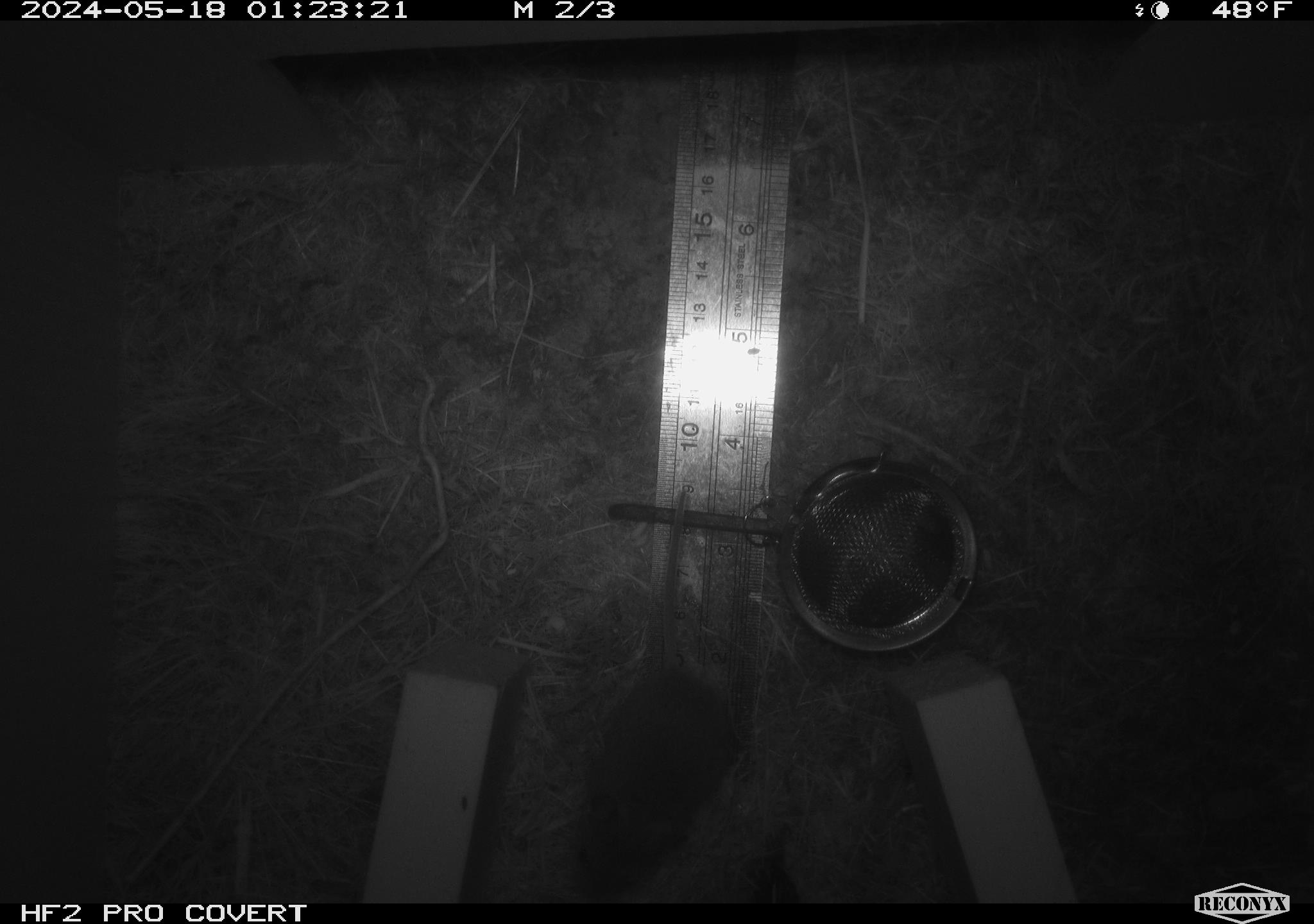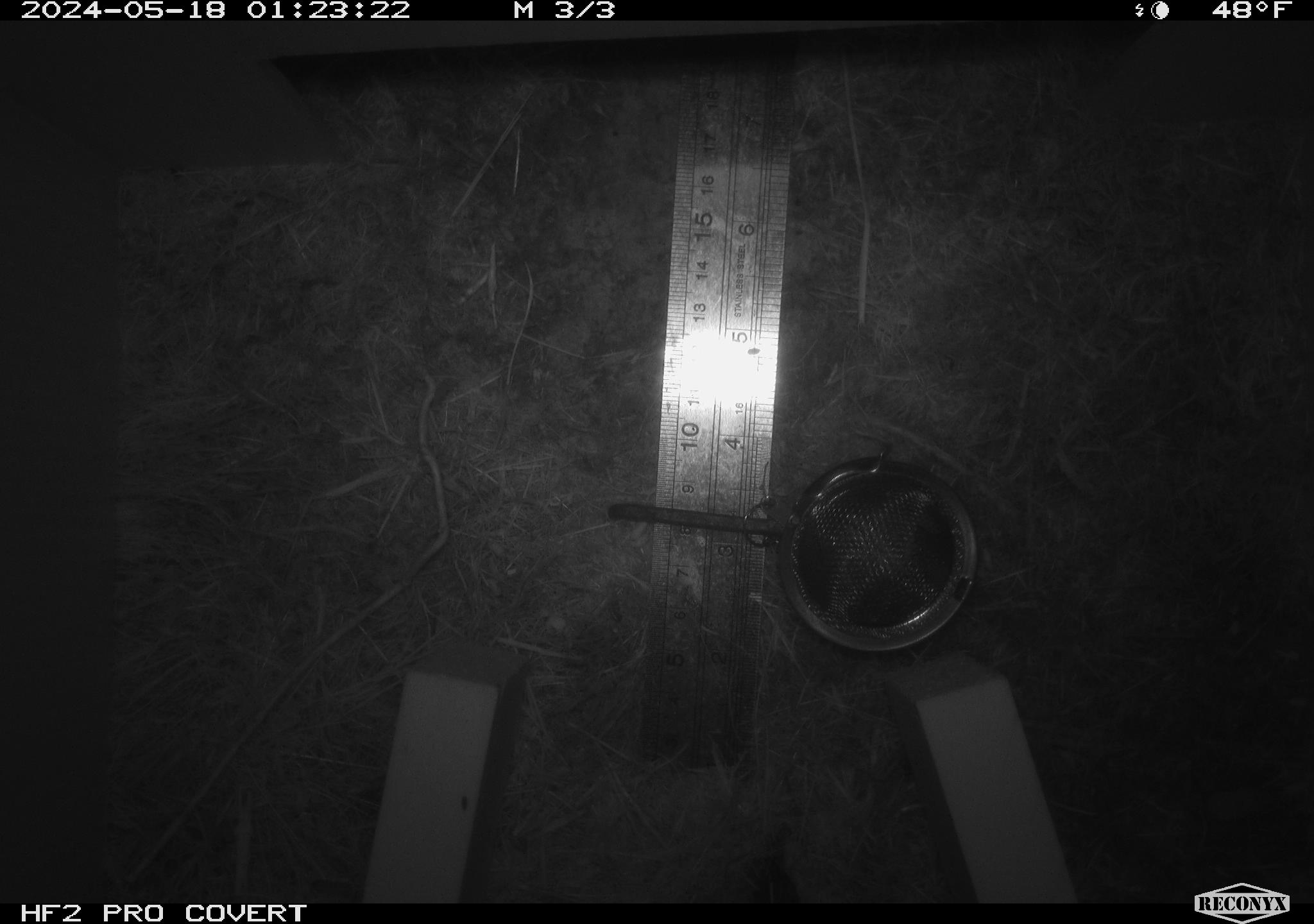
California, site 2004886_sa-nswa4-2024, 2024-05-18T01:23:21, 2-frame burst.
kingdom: Animalia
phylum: Chordata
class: Mammalia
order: Rodentia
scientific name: Rodentia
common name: rodent